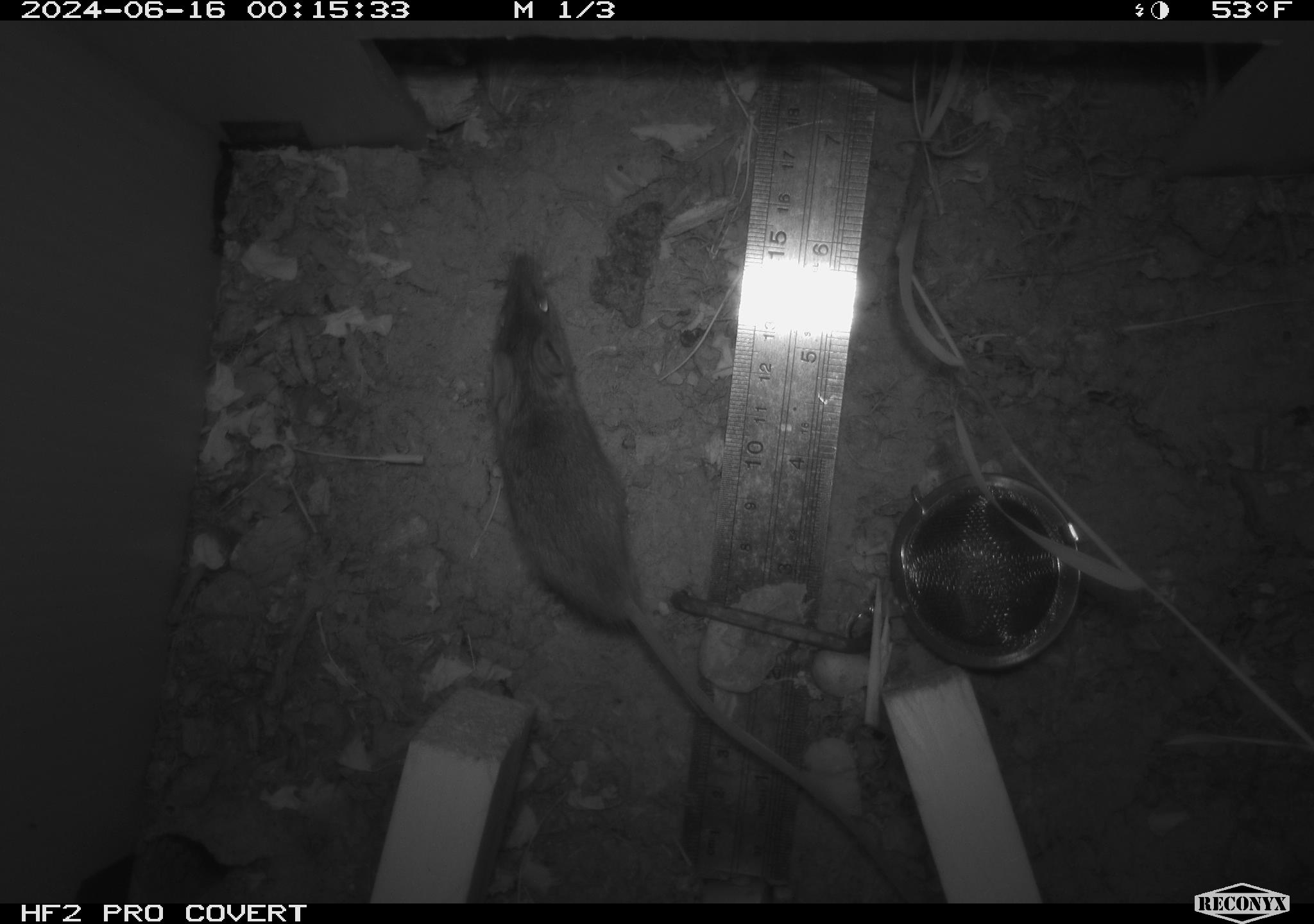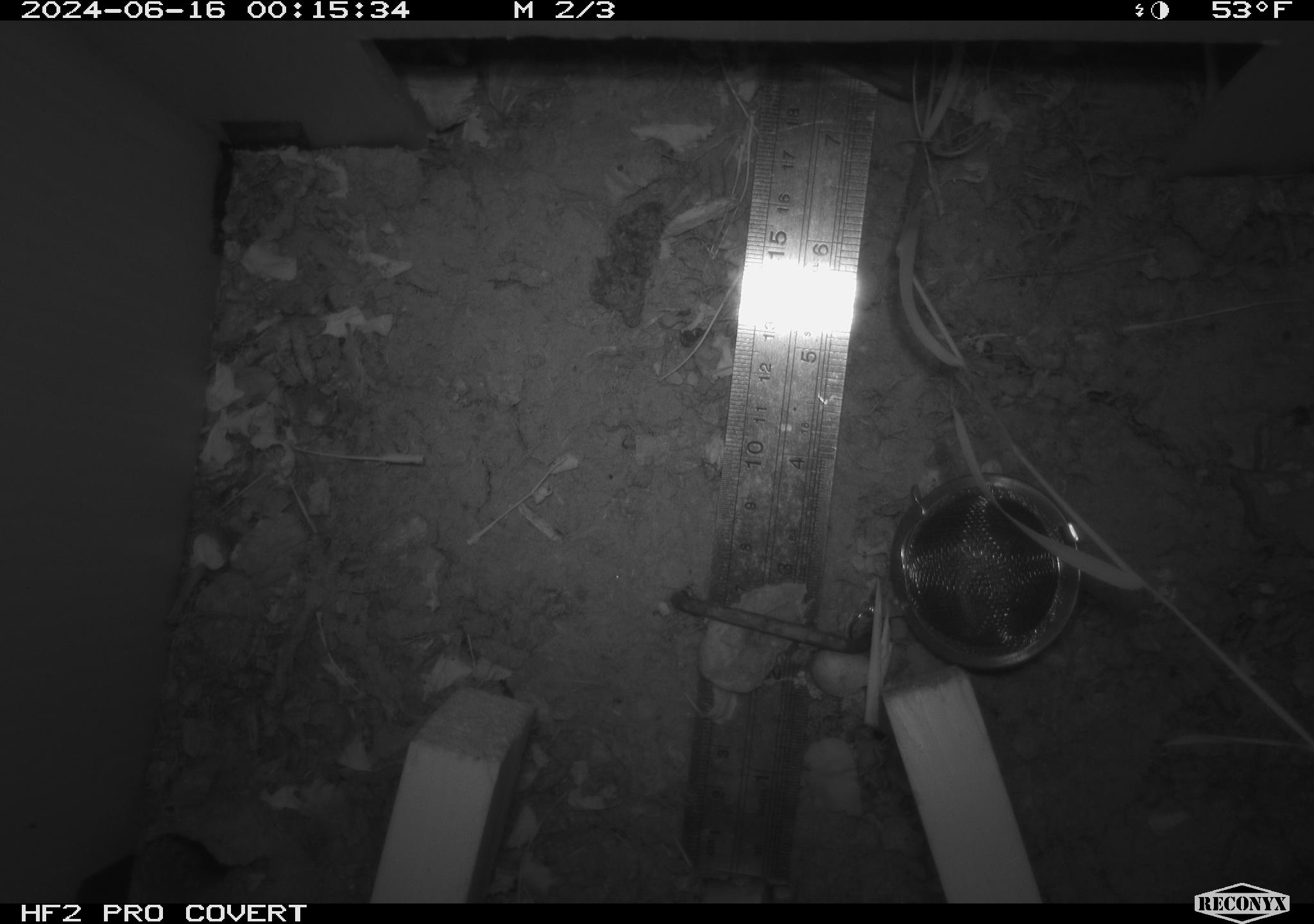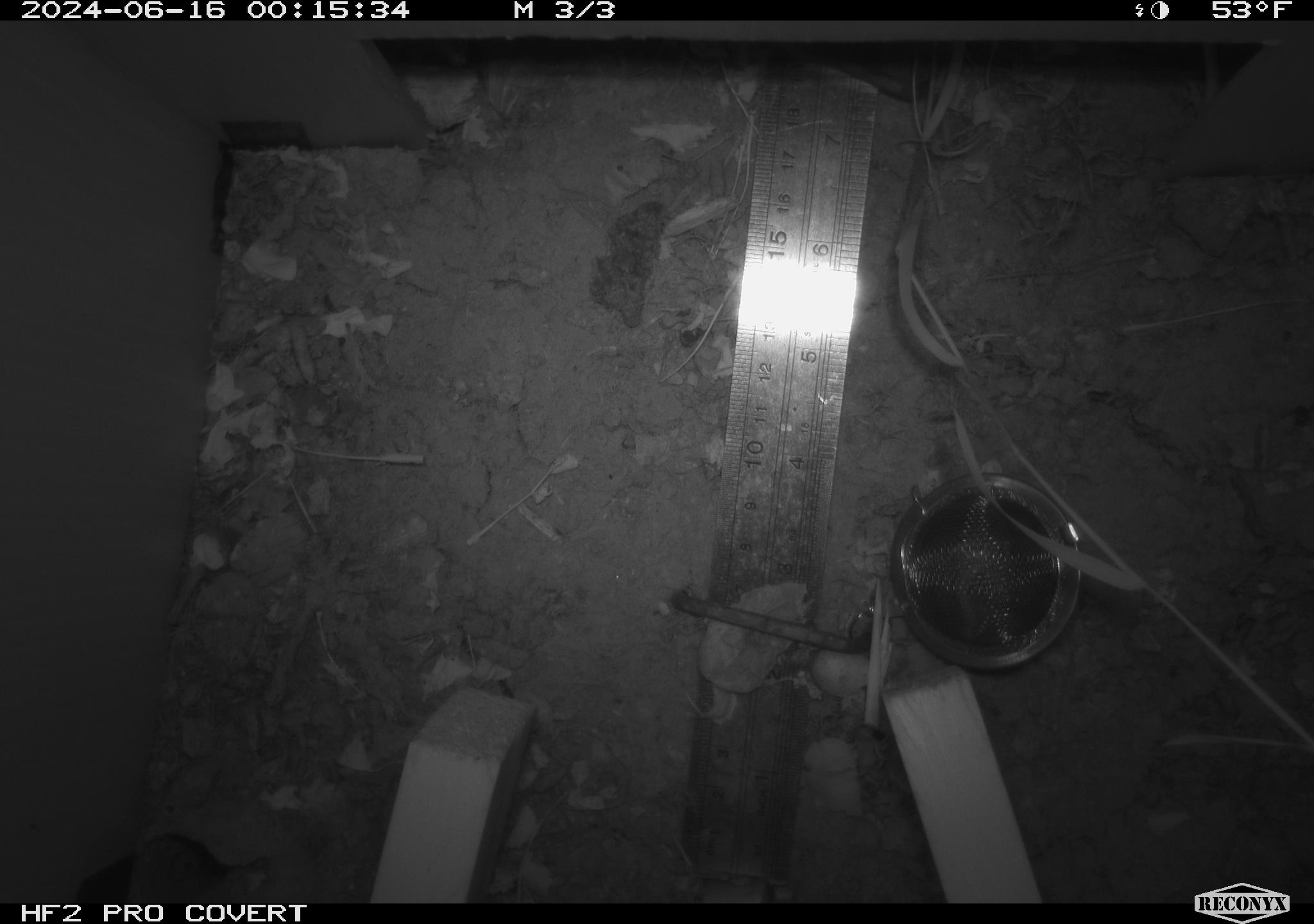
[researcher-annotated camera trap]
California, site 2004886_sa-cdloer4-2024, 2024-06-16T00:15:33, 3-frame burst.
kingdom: Animalia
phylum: Chordata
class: Mammalia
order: Rodentia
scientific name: Rodentia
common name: rodent